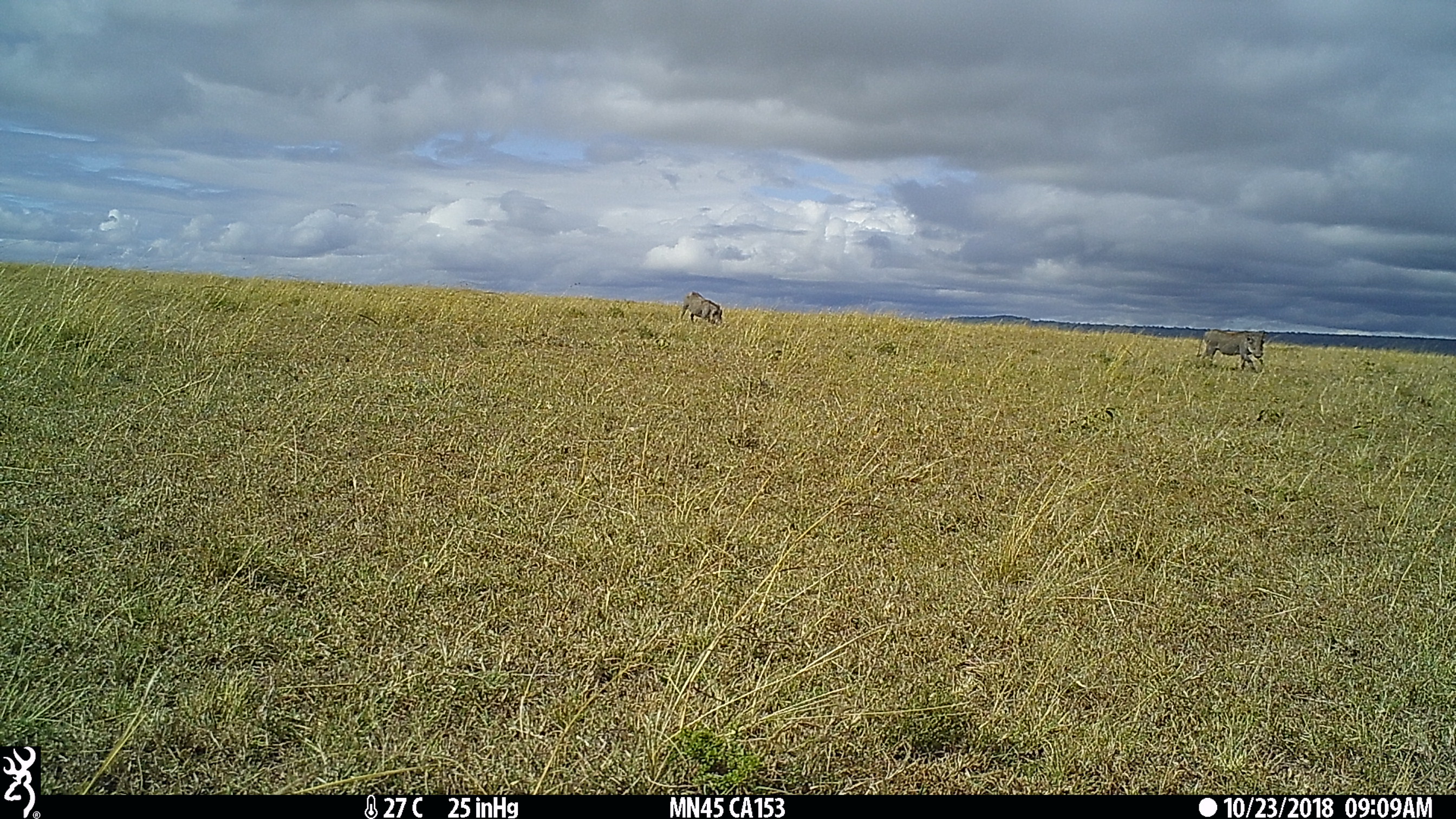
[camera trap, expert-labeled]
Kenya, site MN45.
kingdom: Animalia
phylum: Chordata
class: Mammalia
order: Artiodactyla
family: Suidae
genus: Phacochoerus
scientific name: Phacochoerus africanus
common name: common warthog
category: warthog